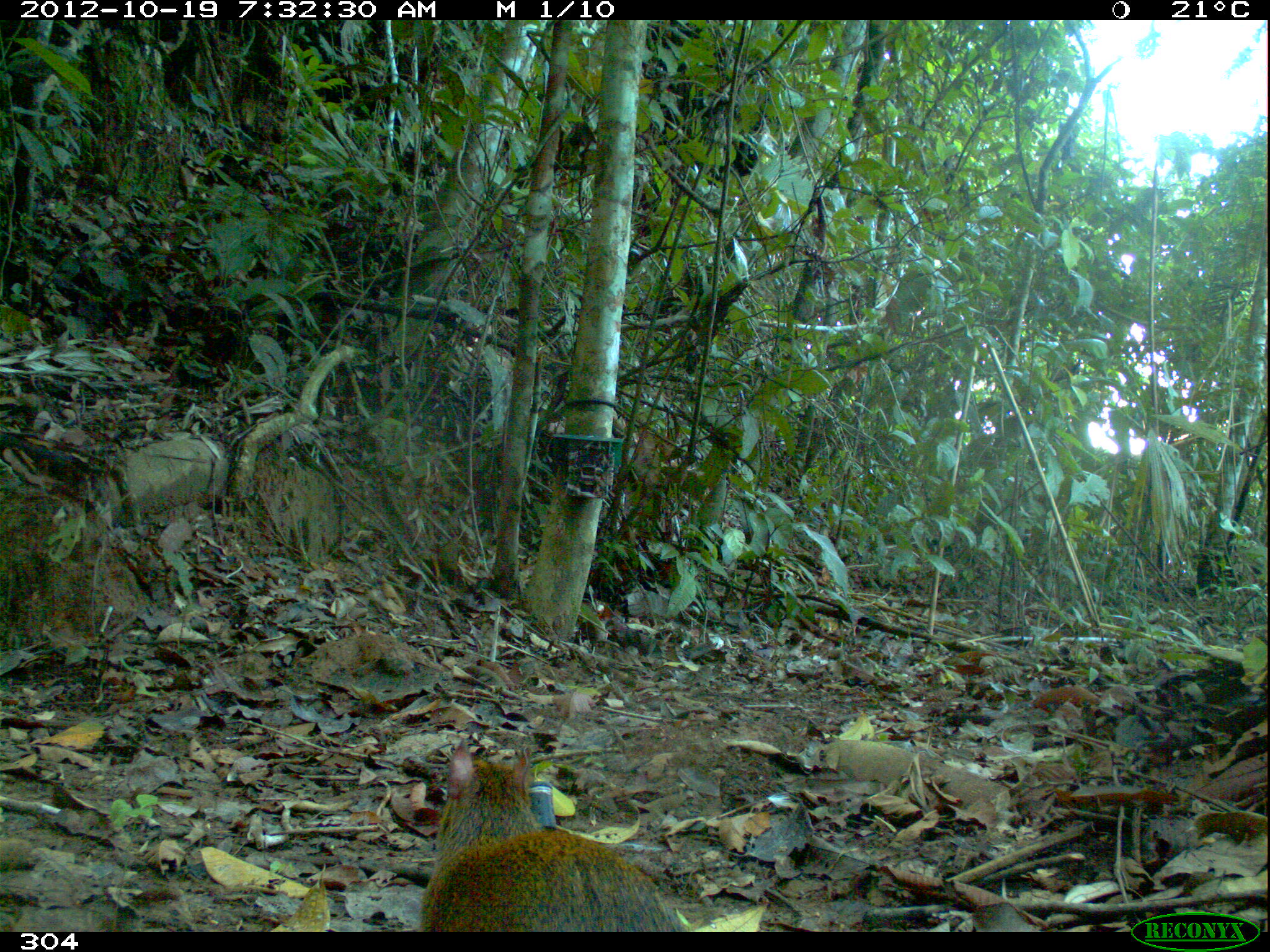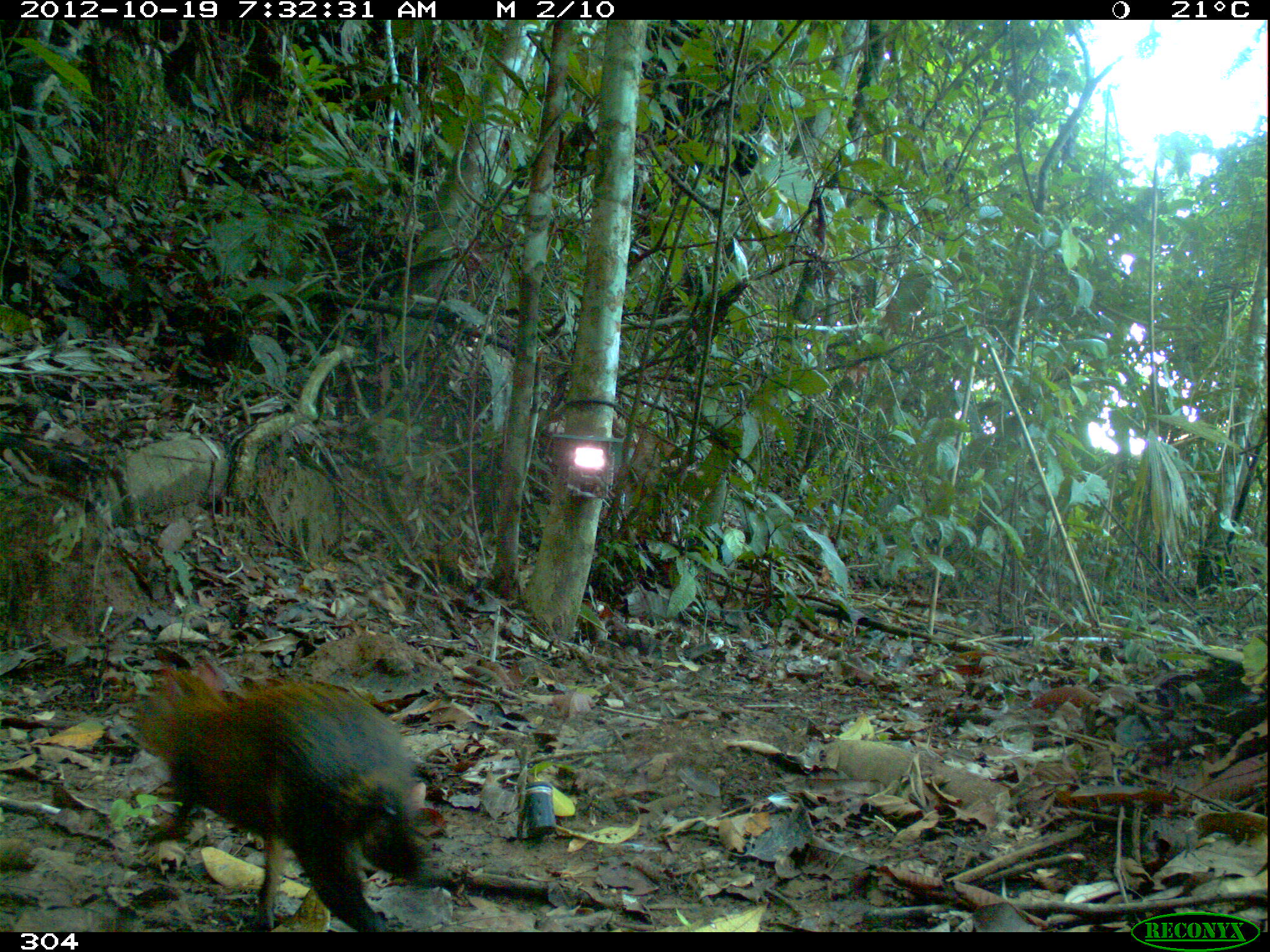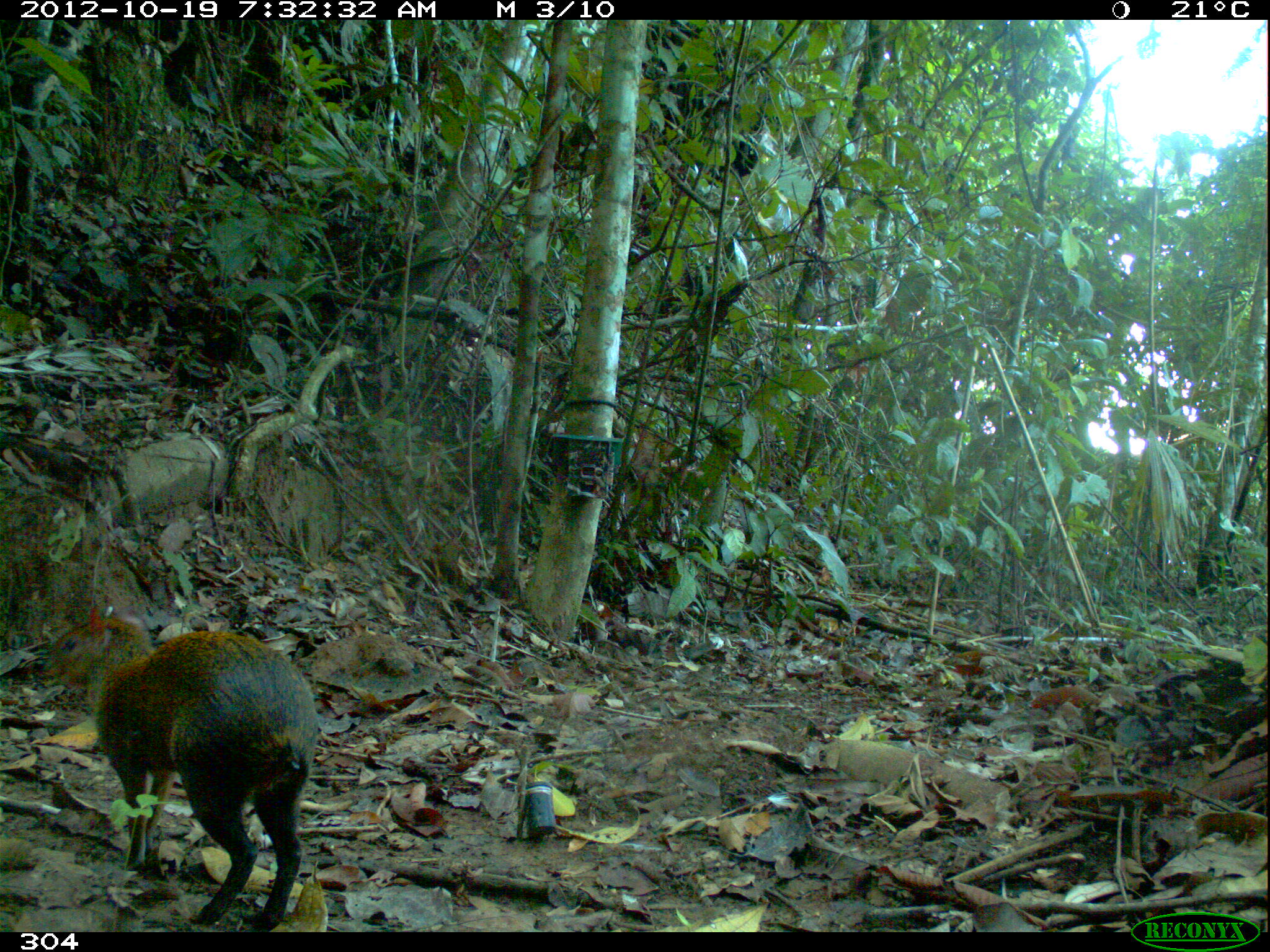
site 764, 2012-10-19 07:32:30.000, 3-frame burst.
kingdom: Animalia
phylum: Chordata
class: Mammalia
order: Rodentia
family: Dasyproctidae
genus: Dasyprocta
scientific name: Dasyprocta punctata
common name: central american agouti